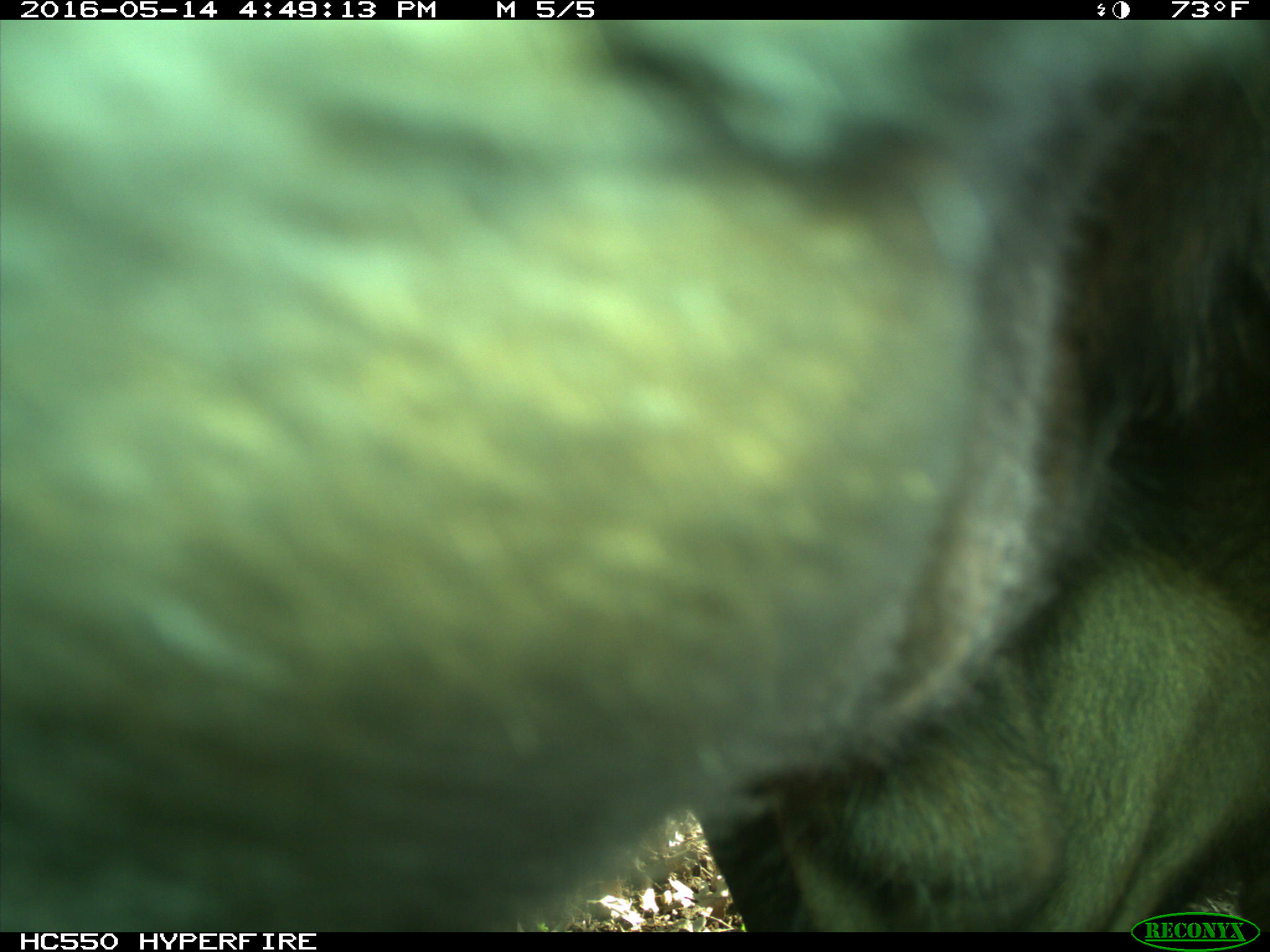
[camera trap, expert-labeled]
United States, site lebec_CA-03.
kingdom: Animalia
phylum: Chordata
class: Mammalia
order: Artiodactyla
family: Bovidae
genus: Bos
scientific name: Bos taurus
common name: domestic cow